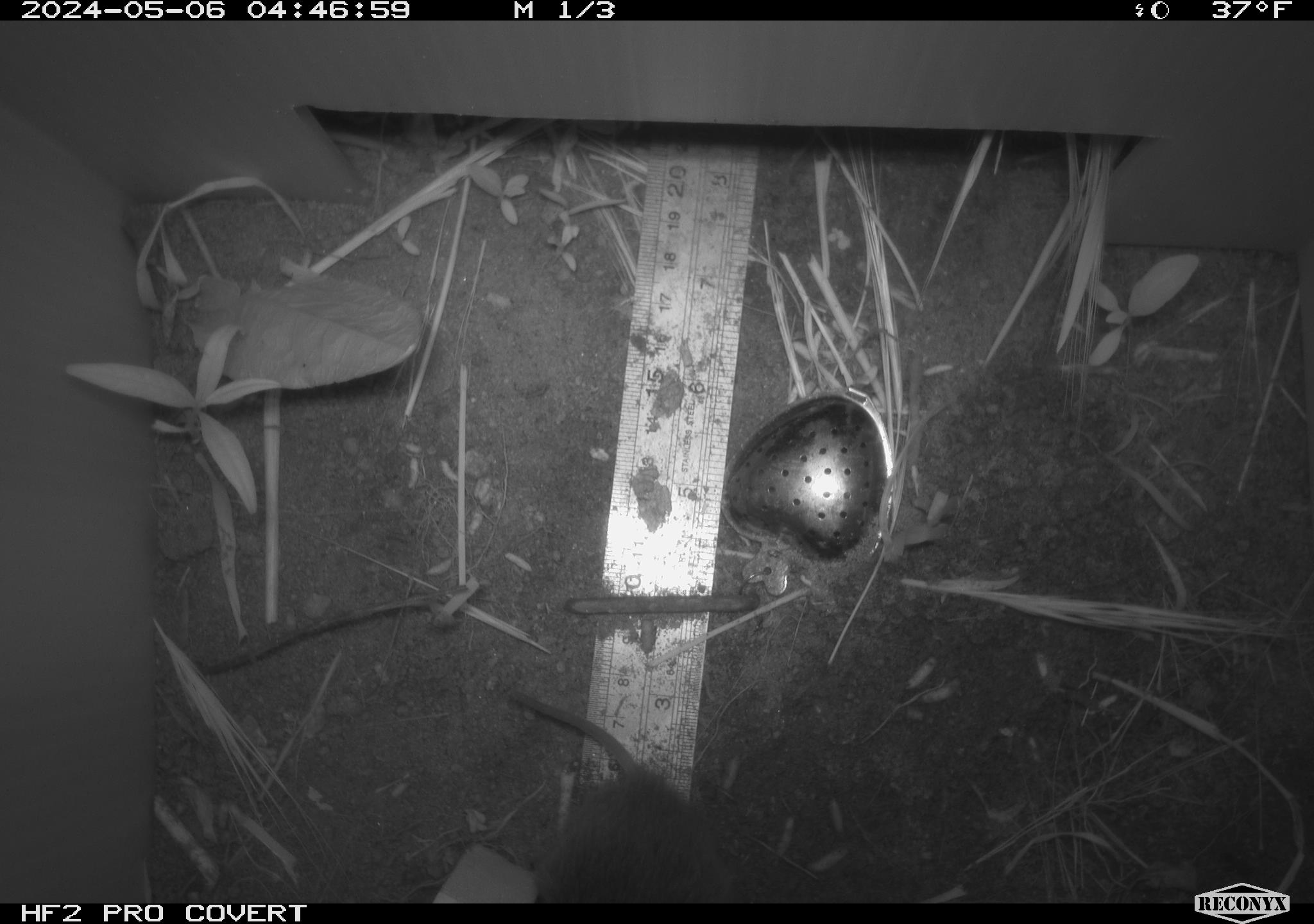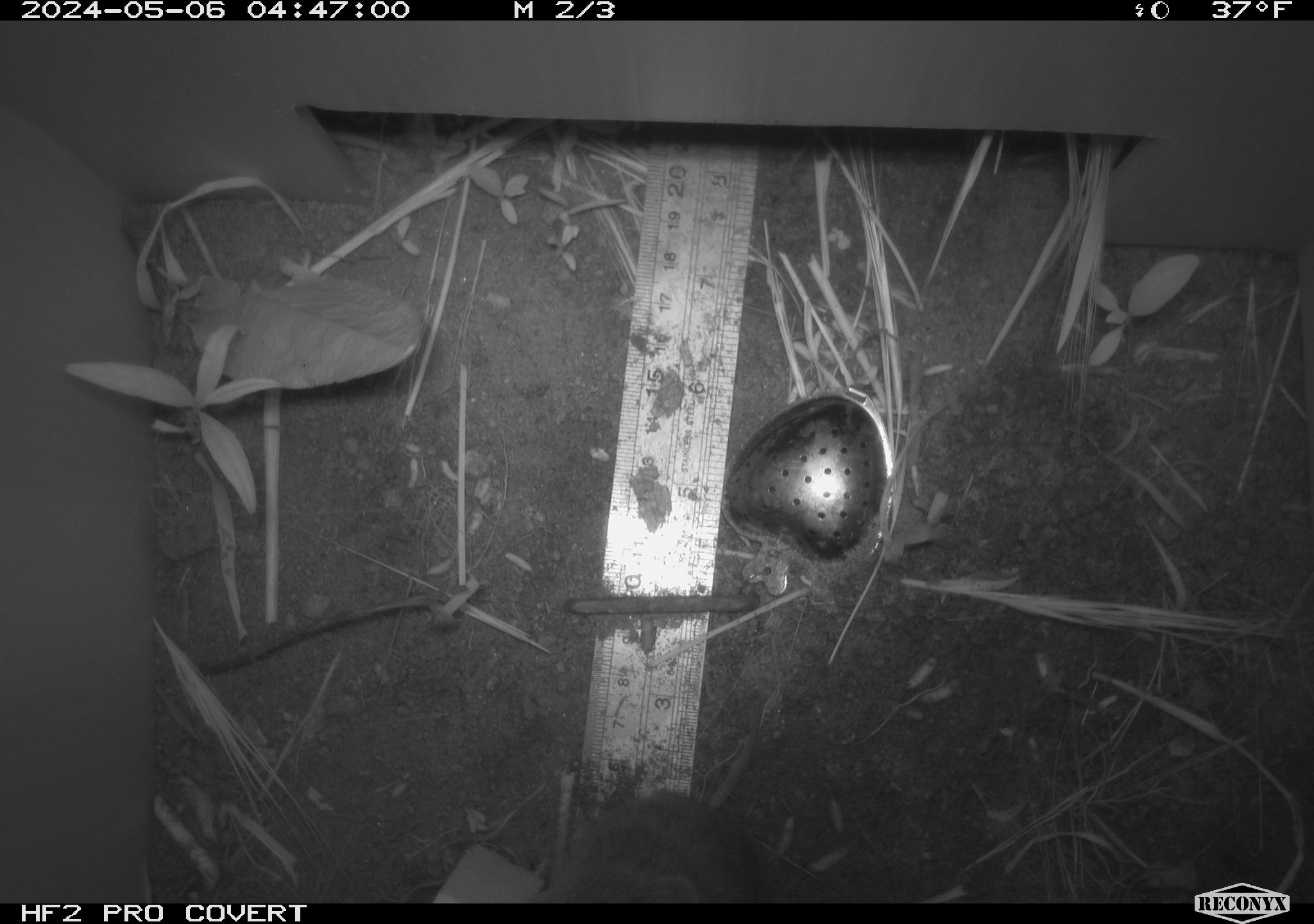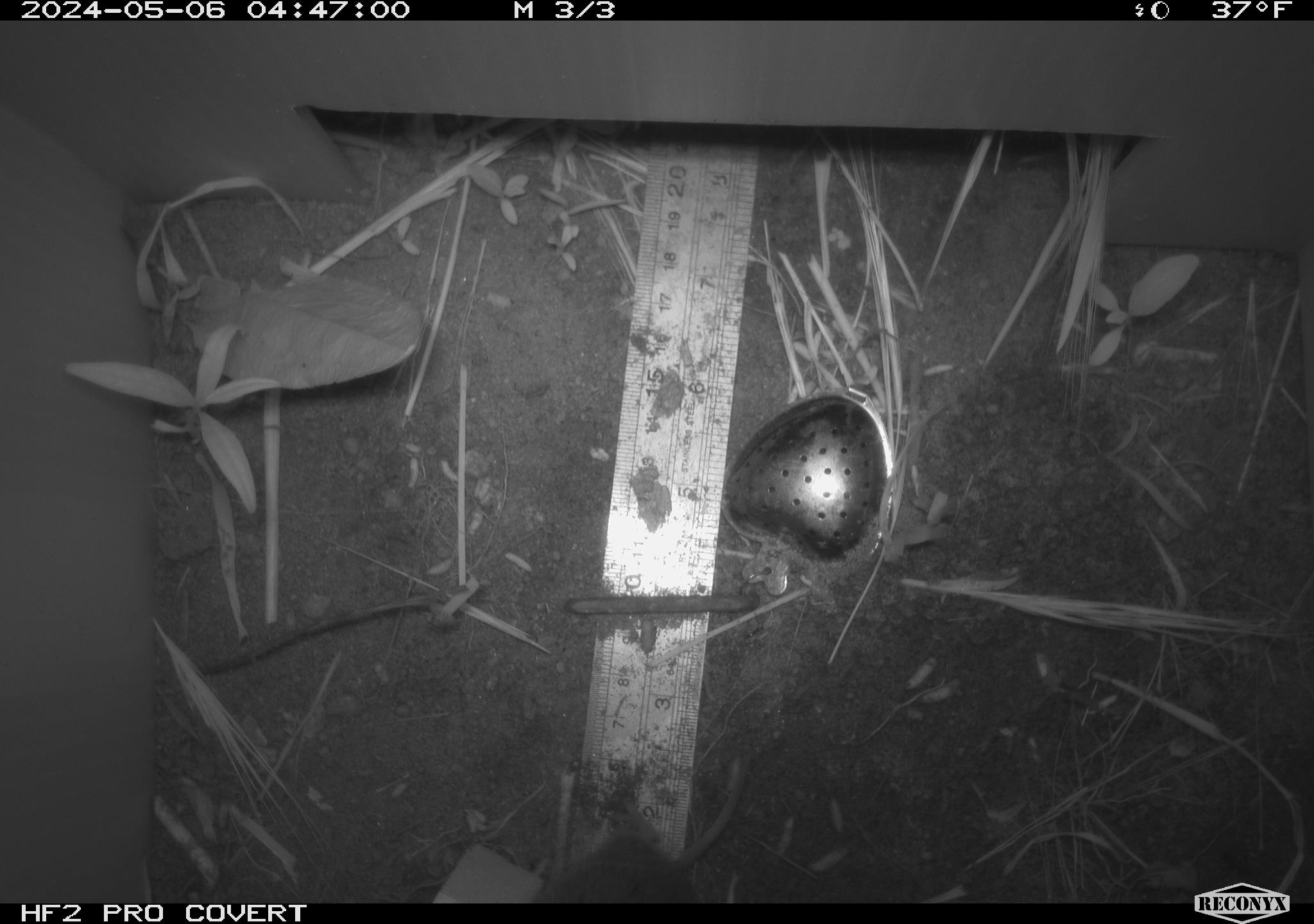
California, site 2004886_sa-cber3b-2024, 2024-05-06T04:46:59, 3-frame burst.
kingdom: Animalia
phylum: Chordata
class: Mammalia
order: Rodentia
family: Cricetidae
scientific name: Arvicolinae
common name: voles, lemmings, and muskrats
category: arvicolinae subfamily